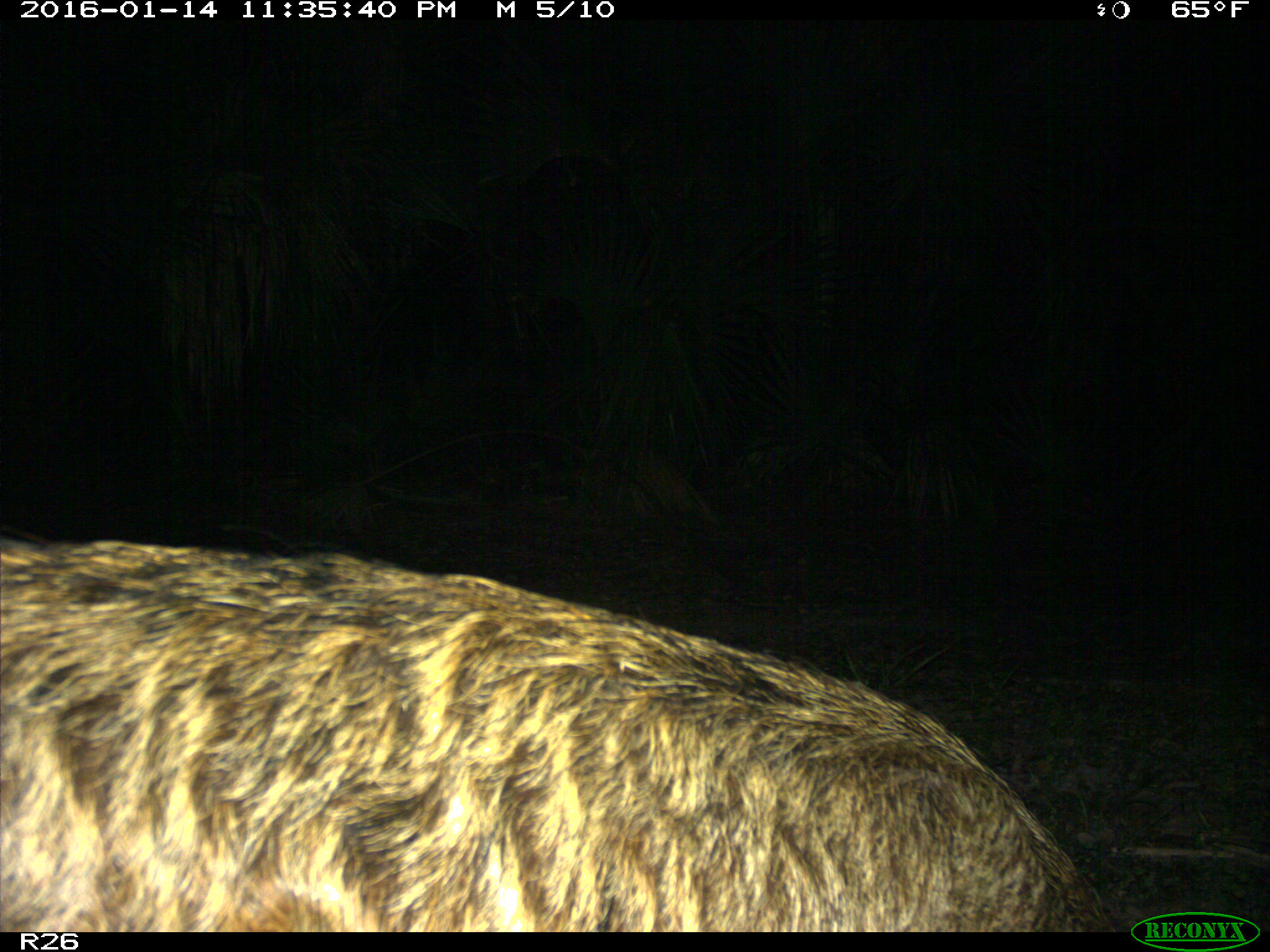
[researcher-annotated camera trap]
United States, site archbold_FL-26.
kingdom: Animalia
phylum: Chordata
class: Mammalia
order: Artiodactyla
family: Suidae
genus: Sus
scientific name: Sus scrofa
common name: wild boar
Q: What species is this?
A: Sus scrofa (wild boar).